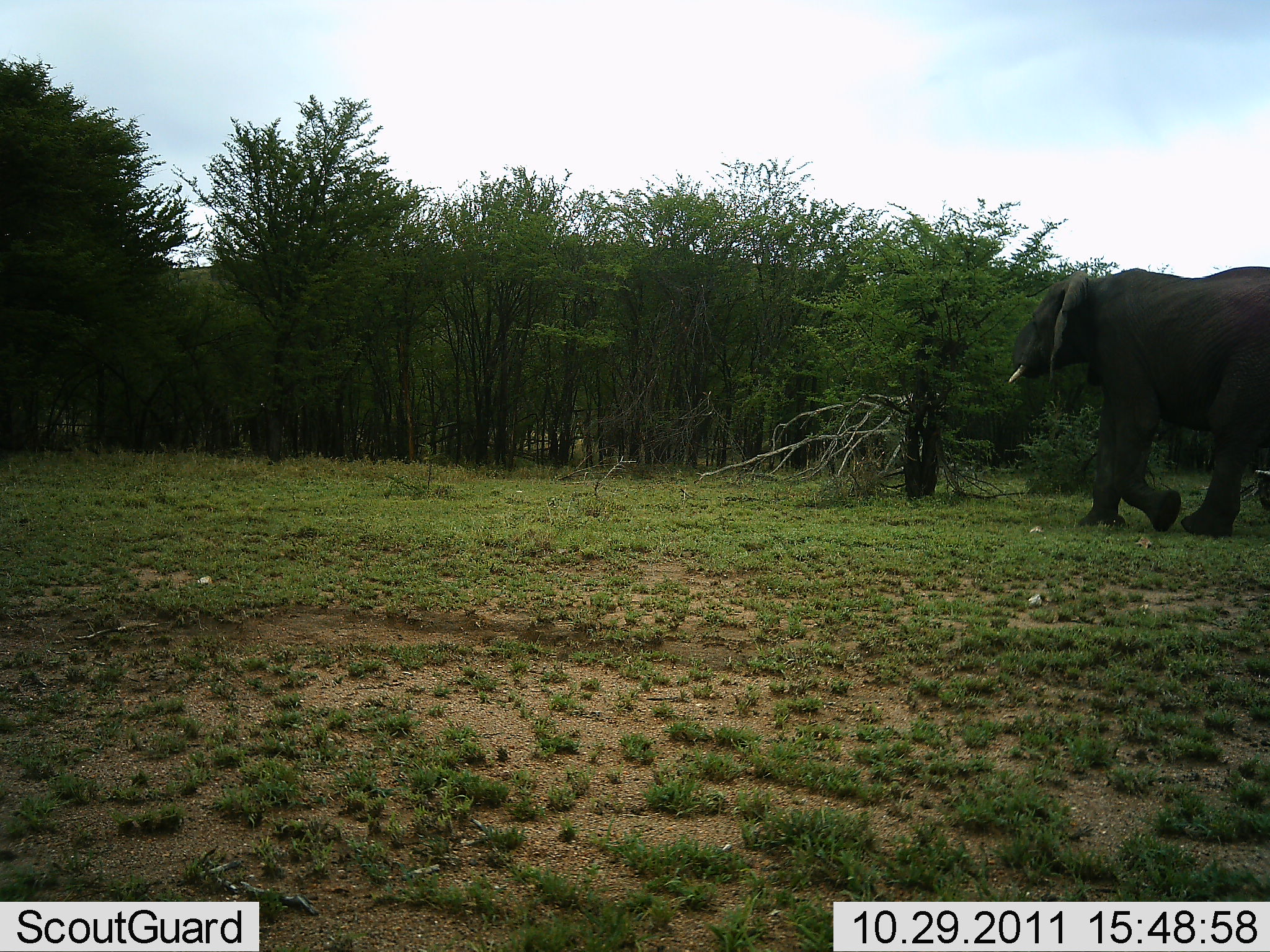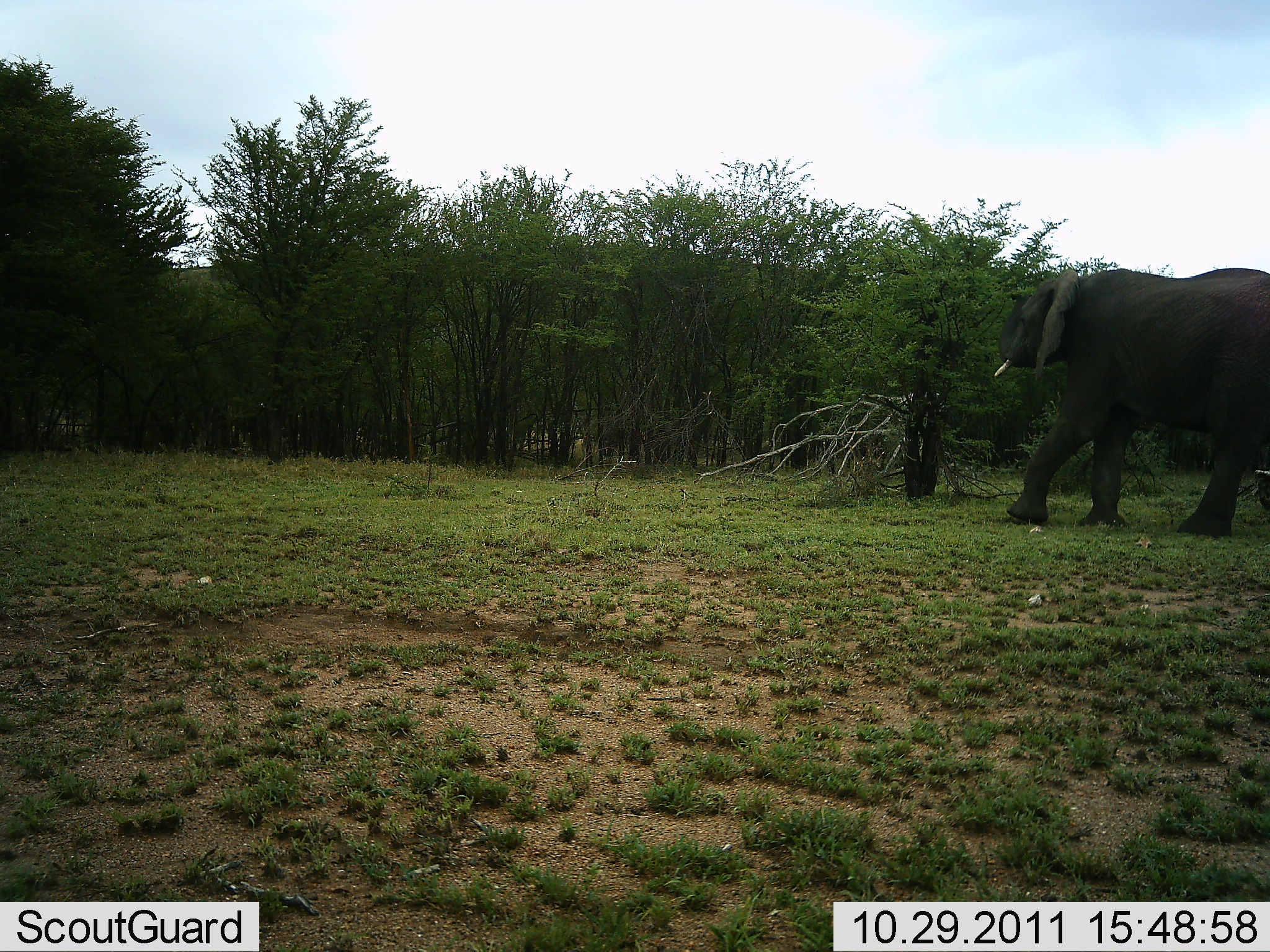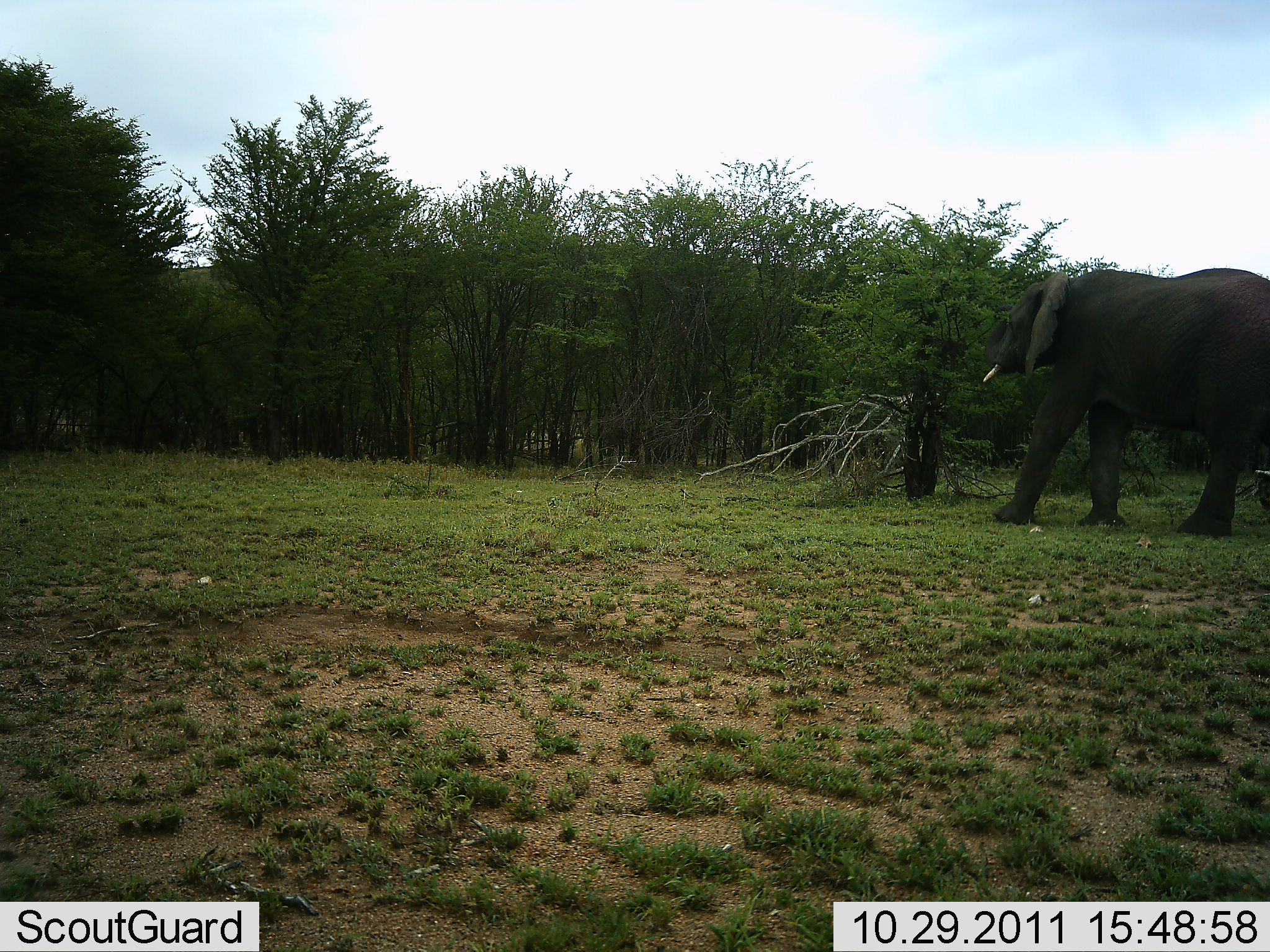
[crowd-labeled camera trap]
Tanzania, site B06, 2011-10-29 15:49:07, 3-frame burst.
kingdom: Animalia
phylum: Chordata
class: Mammalia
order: Proboscidea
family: Elephantidae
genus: Loxodonta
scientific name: Loxodonta africana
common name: african bush elephant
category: elephant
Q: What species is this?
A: Elephant (african bush elephant) (Loxodonta africana).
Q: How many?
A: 1.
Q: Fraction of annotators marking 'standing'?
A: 15%.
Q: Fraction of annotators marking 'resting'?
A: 0%.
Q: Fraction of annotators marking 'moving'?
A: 31%.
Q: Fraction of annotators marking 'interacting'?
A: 0%.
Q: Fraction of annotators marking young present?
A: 0%.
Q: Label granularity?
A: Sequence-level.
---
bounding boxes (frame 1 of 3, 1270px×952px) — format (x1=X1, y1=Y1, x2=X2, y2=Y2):
animal: (x1=1006, y1=265, x2=1270, y2=539)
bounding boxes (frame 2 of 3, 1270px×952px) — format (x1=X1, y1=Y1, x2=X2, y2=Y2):
animal: (x1=992, y1=269, x2=1270, y2=536)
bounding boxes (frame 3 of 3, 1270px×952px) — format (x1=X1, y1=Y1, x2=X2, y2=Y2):
animal: (x1=981, y1=266, x2=1269, y2=538)